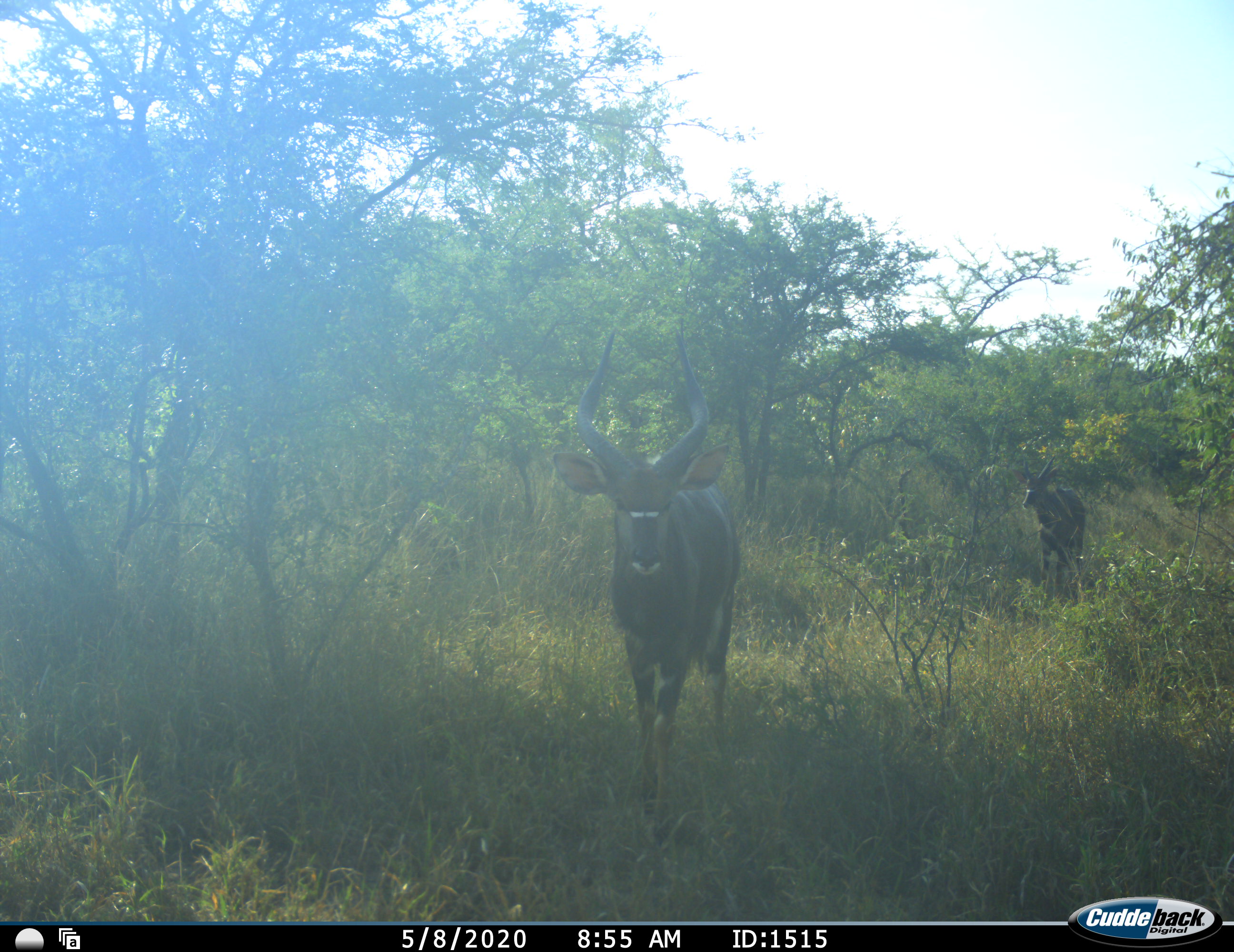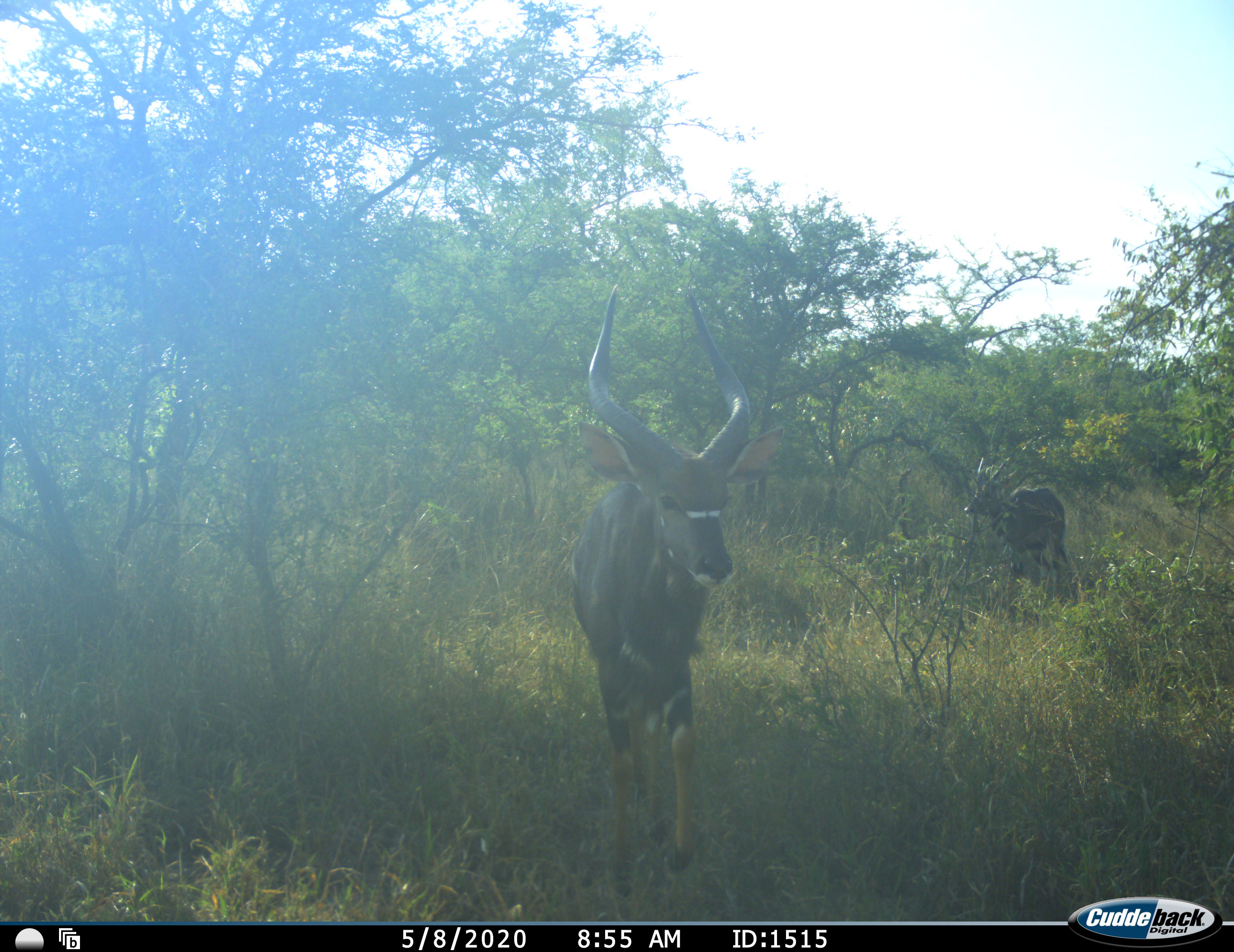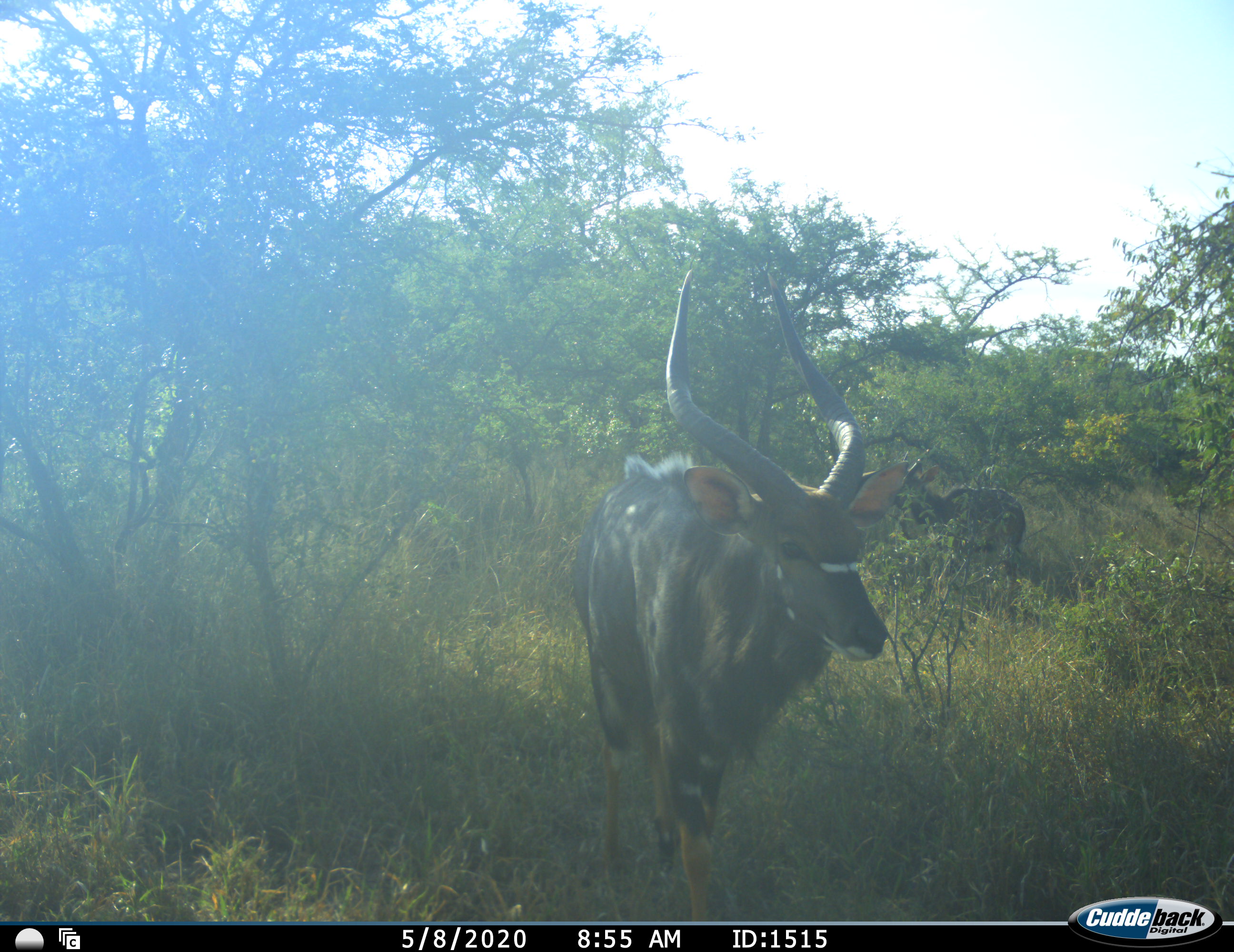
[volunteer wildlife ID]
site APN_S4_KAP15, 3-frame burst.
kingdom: Animalia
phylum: Chordata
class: Mammalia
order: Artiodactyla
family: Bovidae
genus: Tragelaphus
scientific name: Tragelaphus angasii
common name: nyala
Nyala (Tragelaphus angasii), count 2. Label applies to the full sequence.